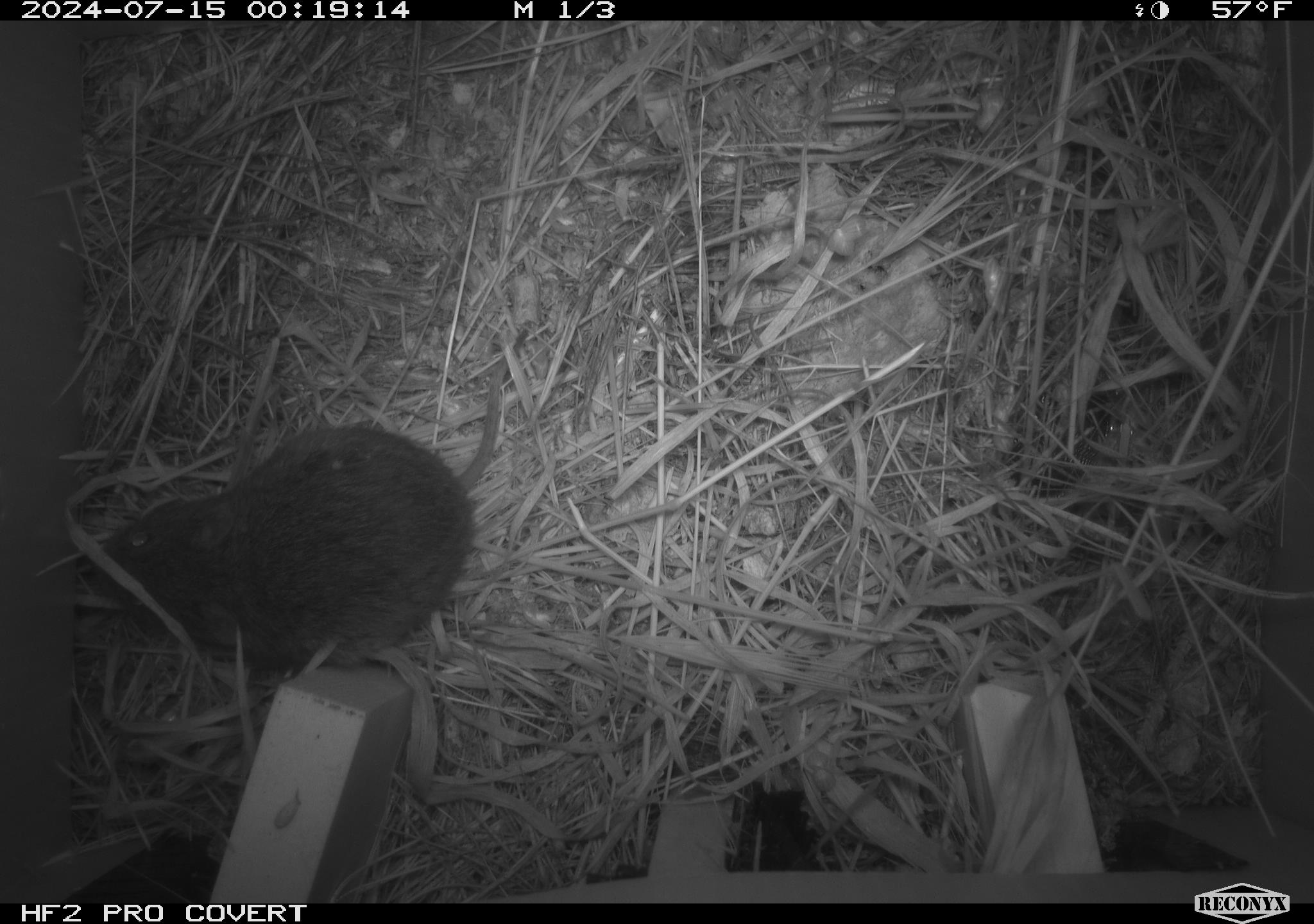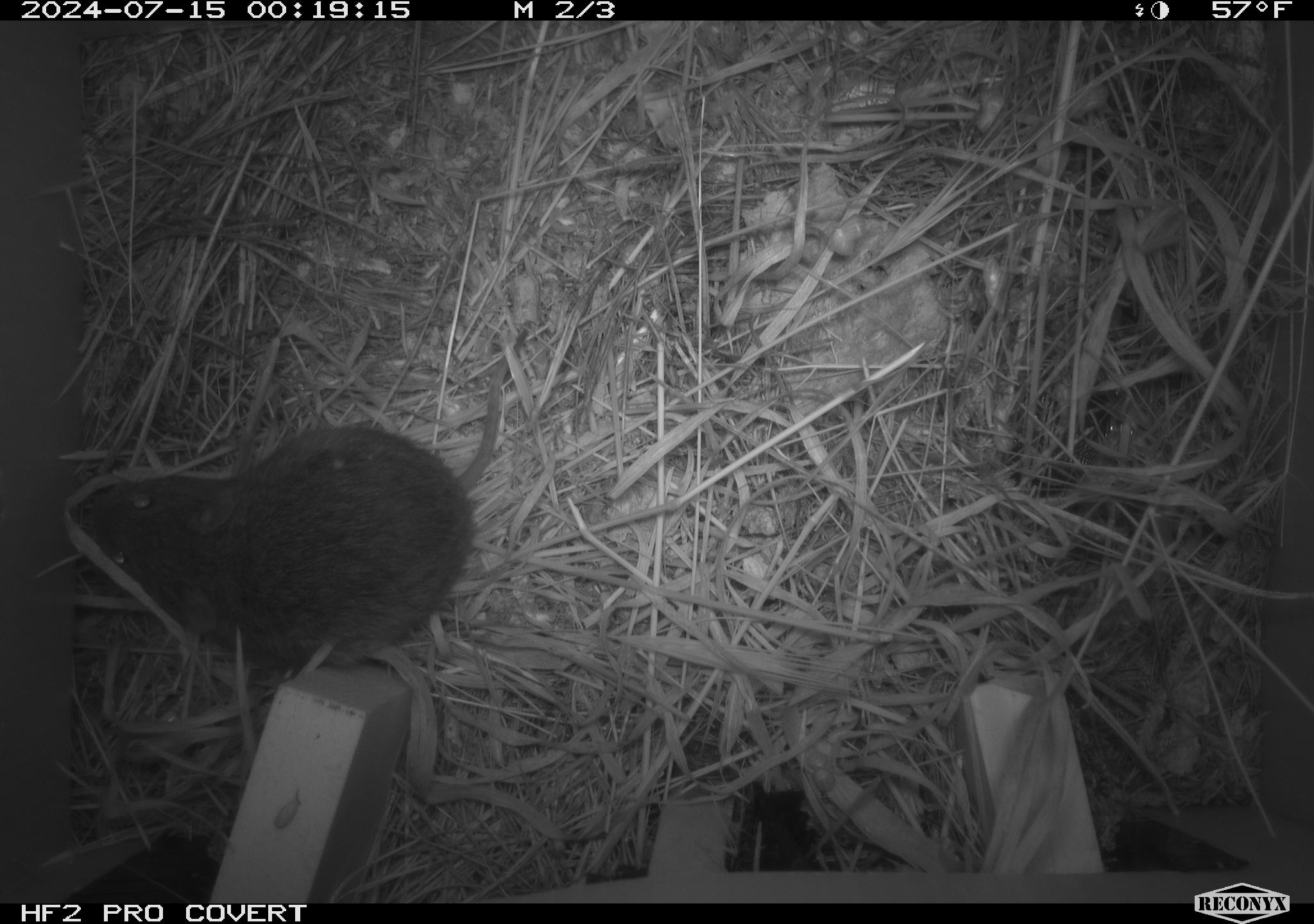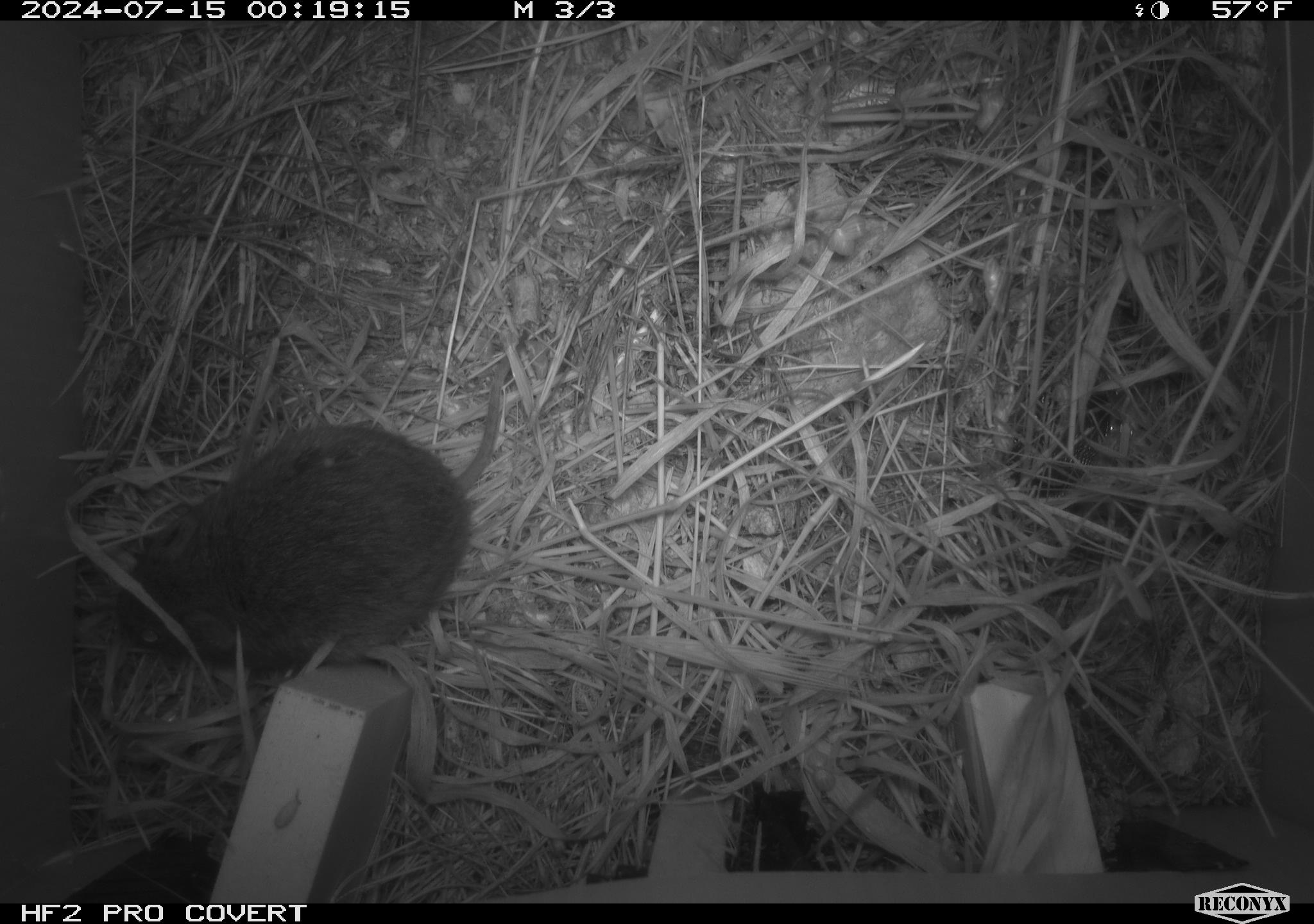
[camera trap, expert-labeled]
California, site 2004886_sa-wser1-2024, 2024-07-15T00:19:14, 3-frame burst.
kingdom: Animalia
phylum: Chordata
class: Mammalia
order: Rodentia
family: Cricetidae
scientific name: Arvicolinae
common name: voles, lemmings, and muskrats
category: arvicolinae subfamily